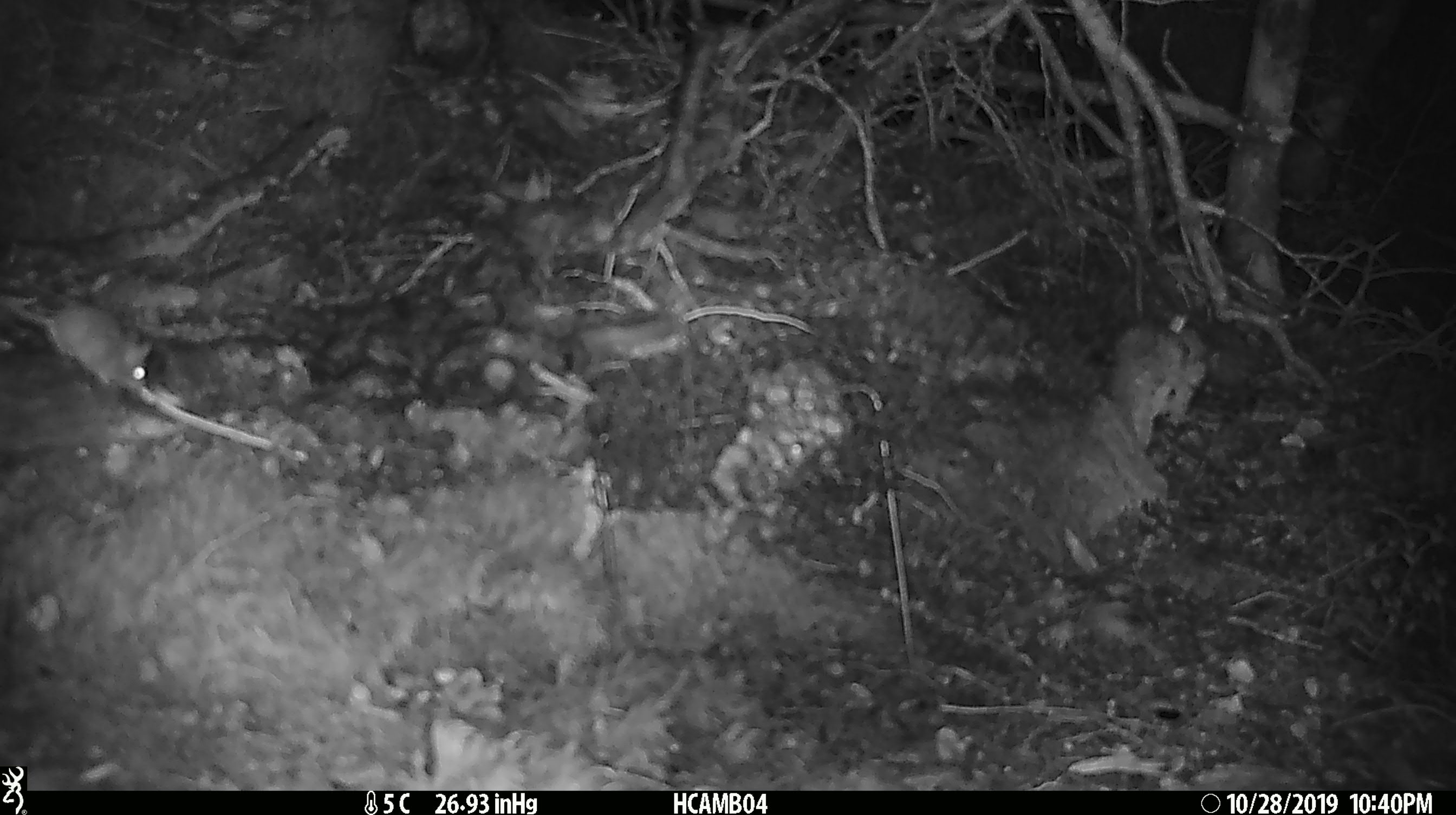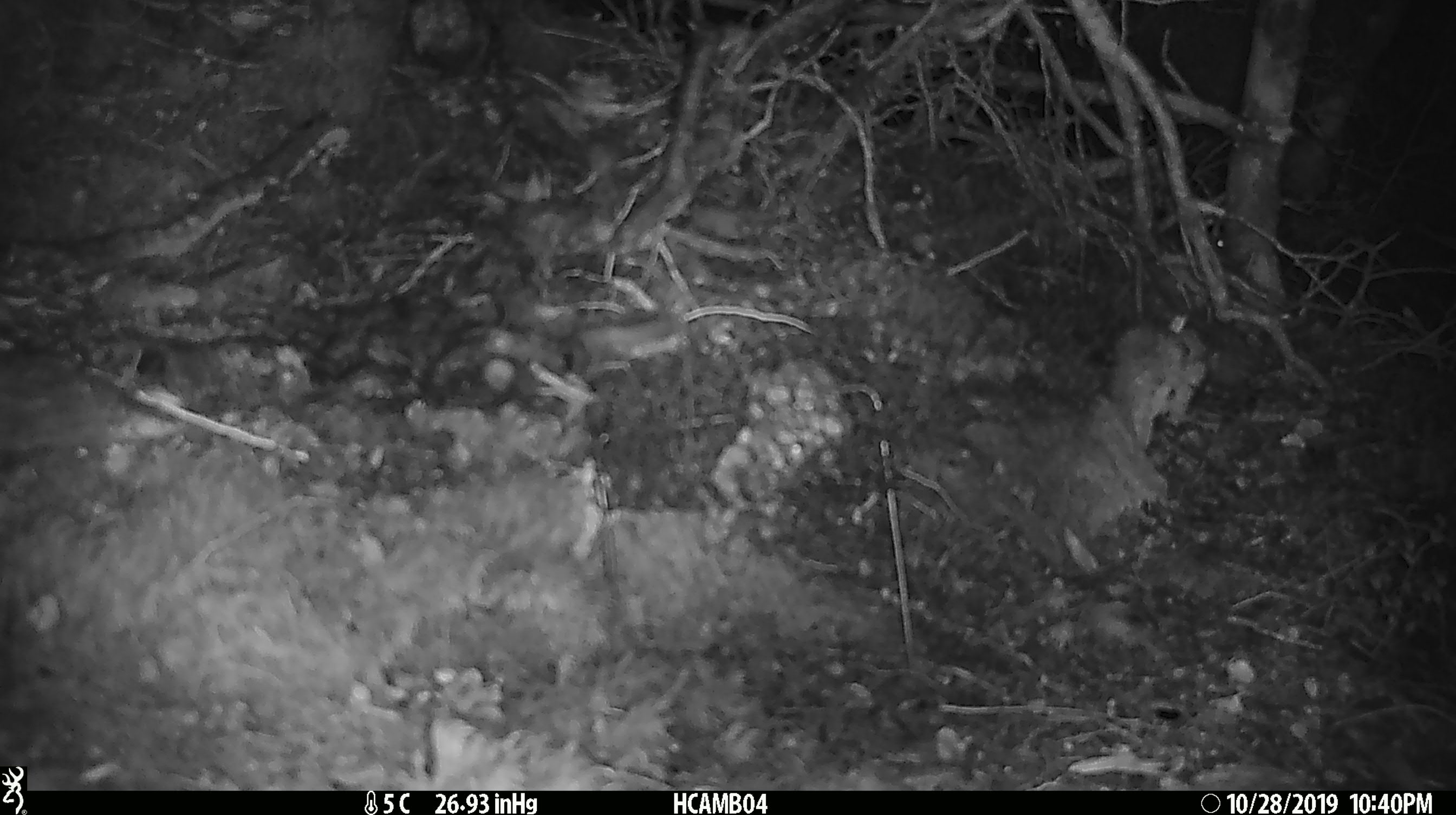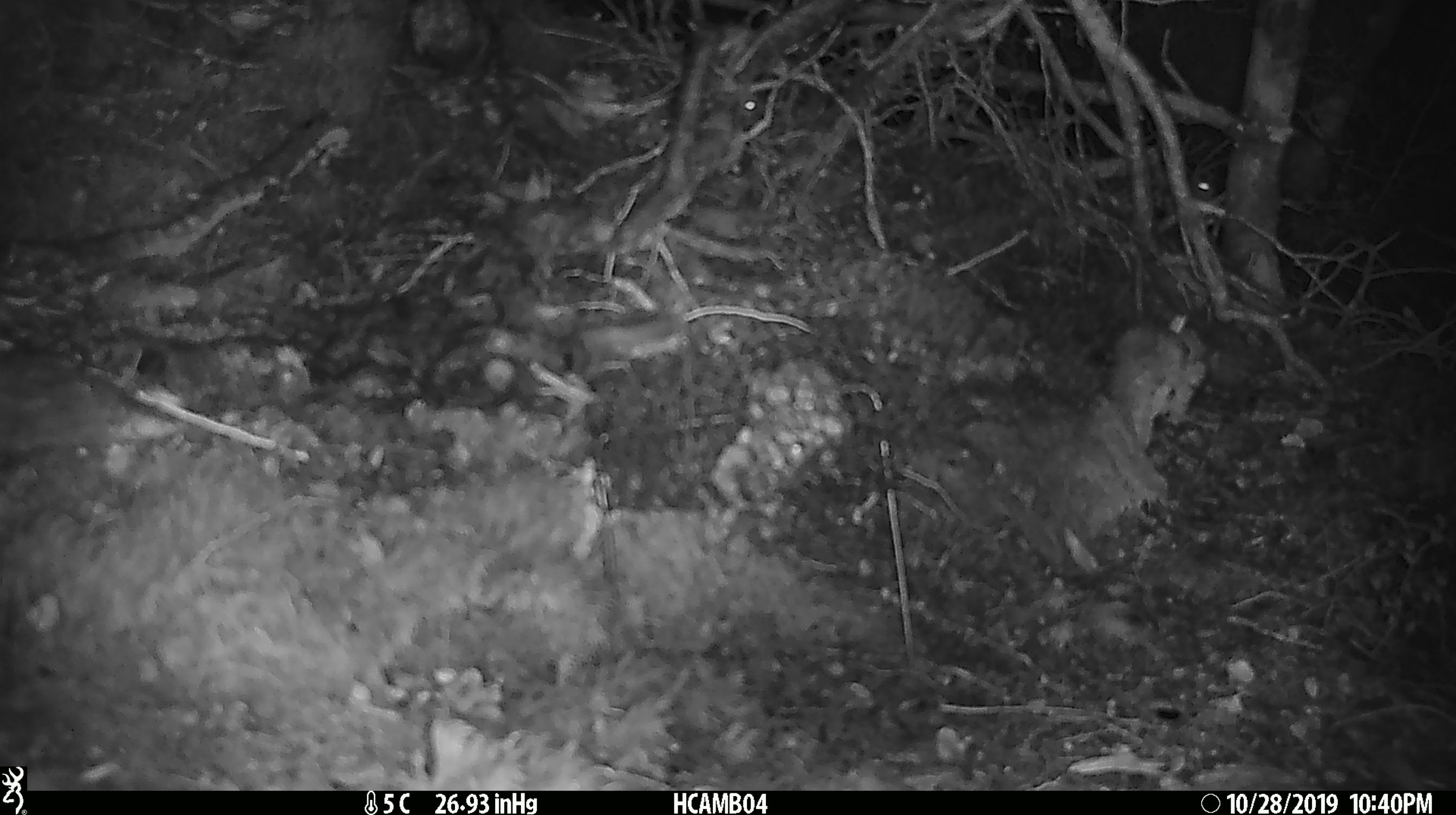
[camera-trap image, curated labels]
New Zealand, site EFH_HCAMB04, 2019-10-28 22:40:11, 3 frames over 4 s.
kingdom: Animalia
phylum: Chordata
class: Mammalia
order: Rodentia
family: Muridae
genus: Mus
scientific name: Mus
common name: mouse